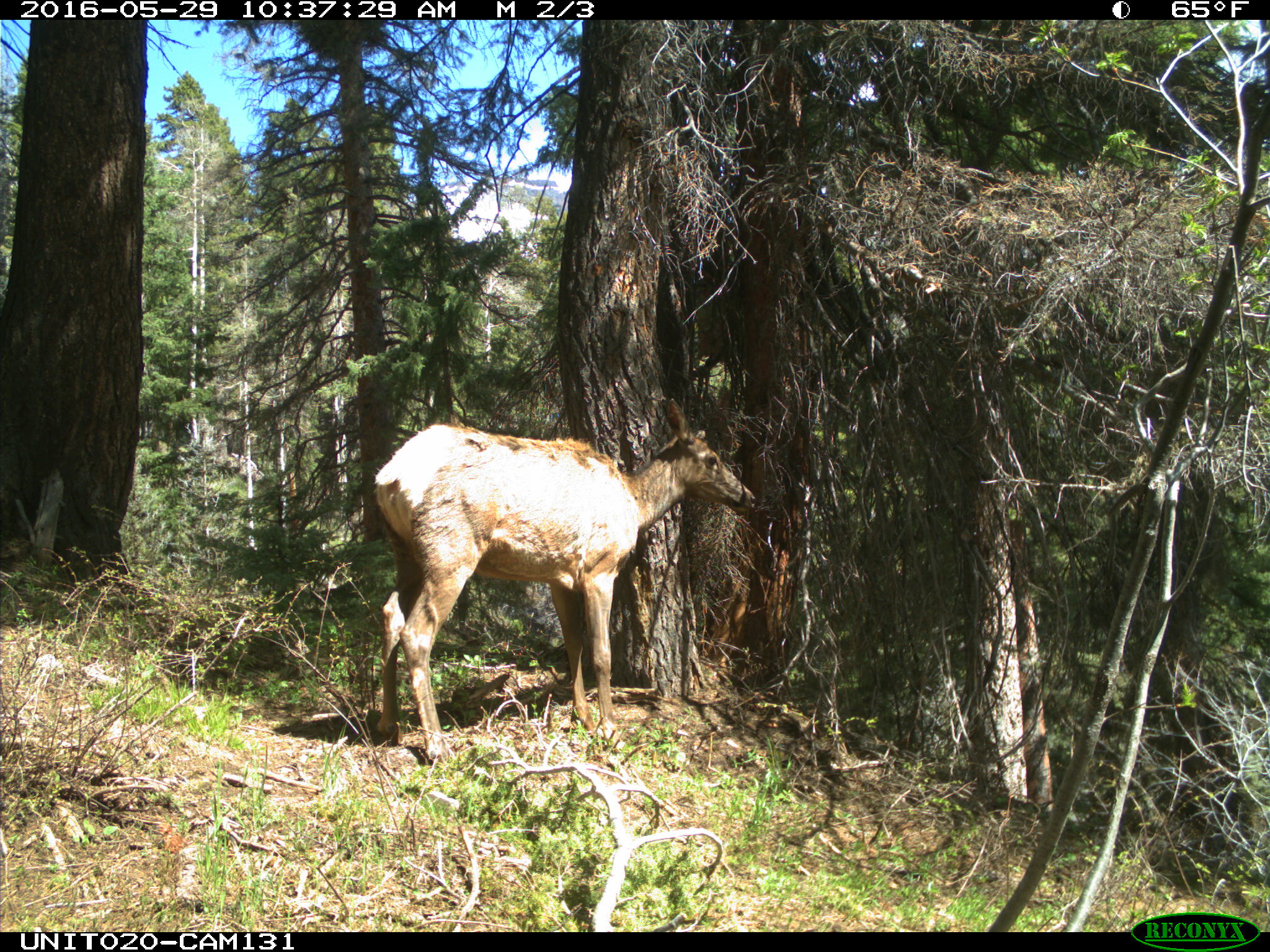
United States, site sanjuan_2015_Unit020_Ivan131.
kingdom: Animalia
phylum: Chordata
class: Mammalia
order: Artiodactyla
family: Cervidae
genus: Cervus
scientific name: Cervus elaphus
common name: red deer